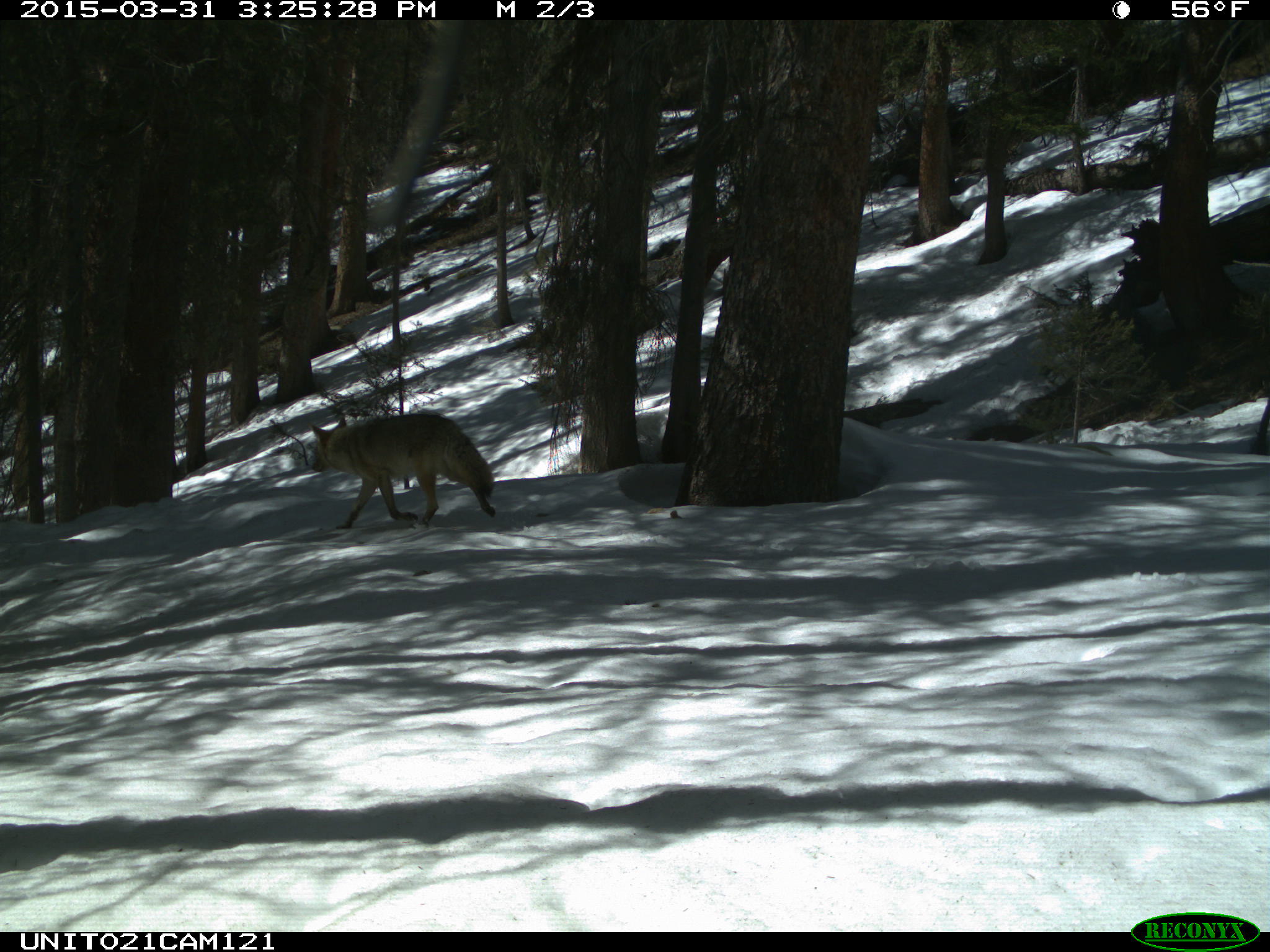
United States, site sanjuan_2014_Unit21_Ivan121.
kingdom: Animalia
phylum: Chordata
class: Mammalia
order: Carnivora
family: Canidae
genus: Canis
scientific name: Canis latrans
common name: coyote